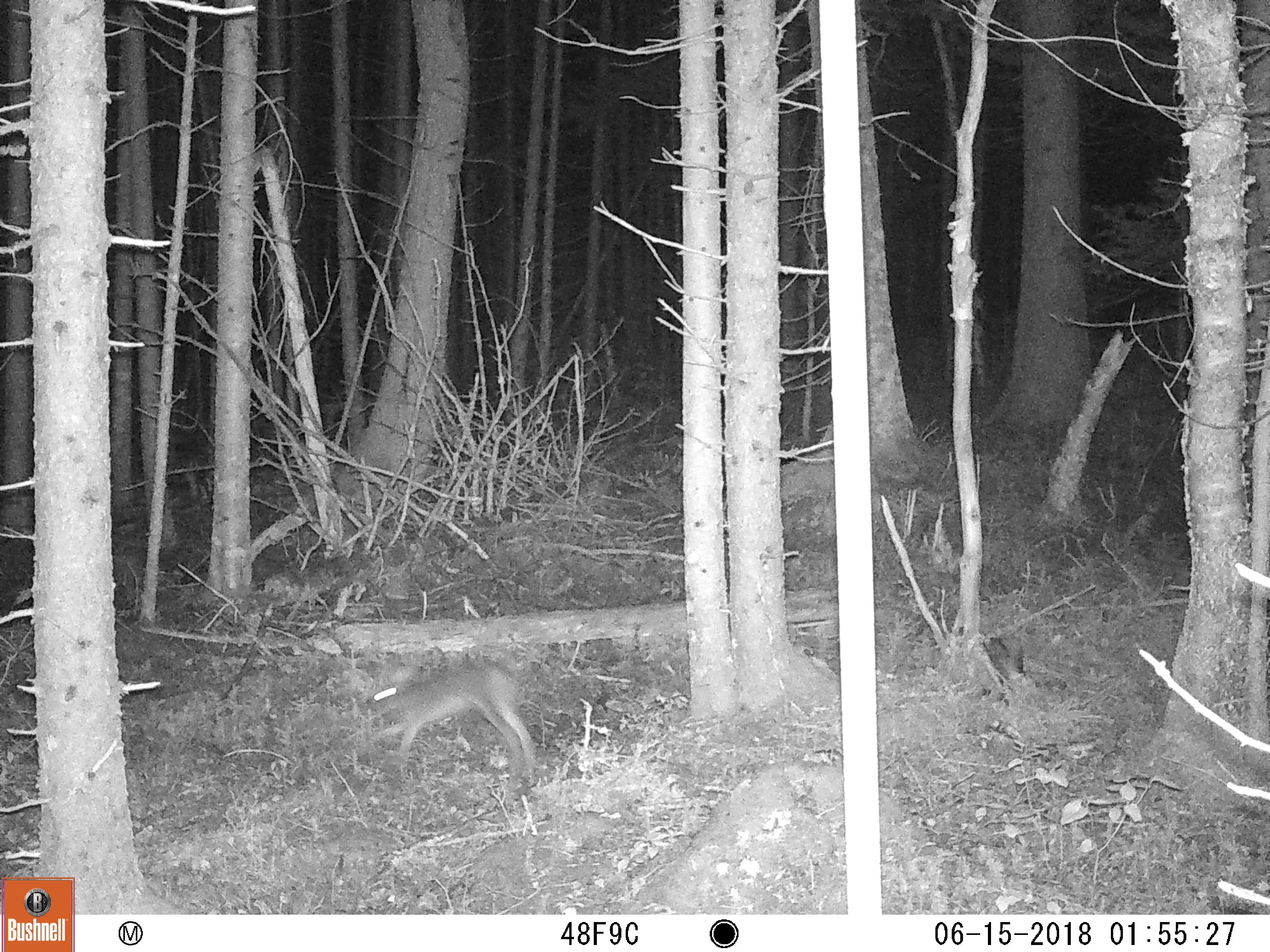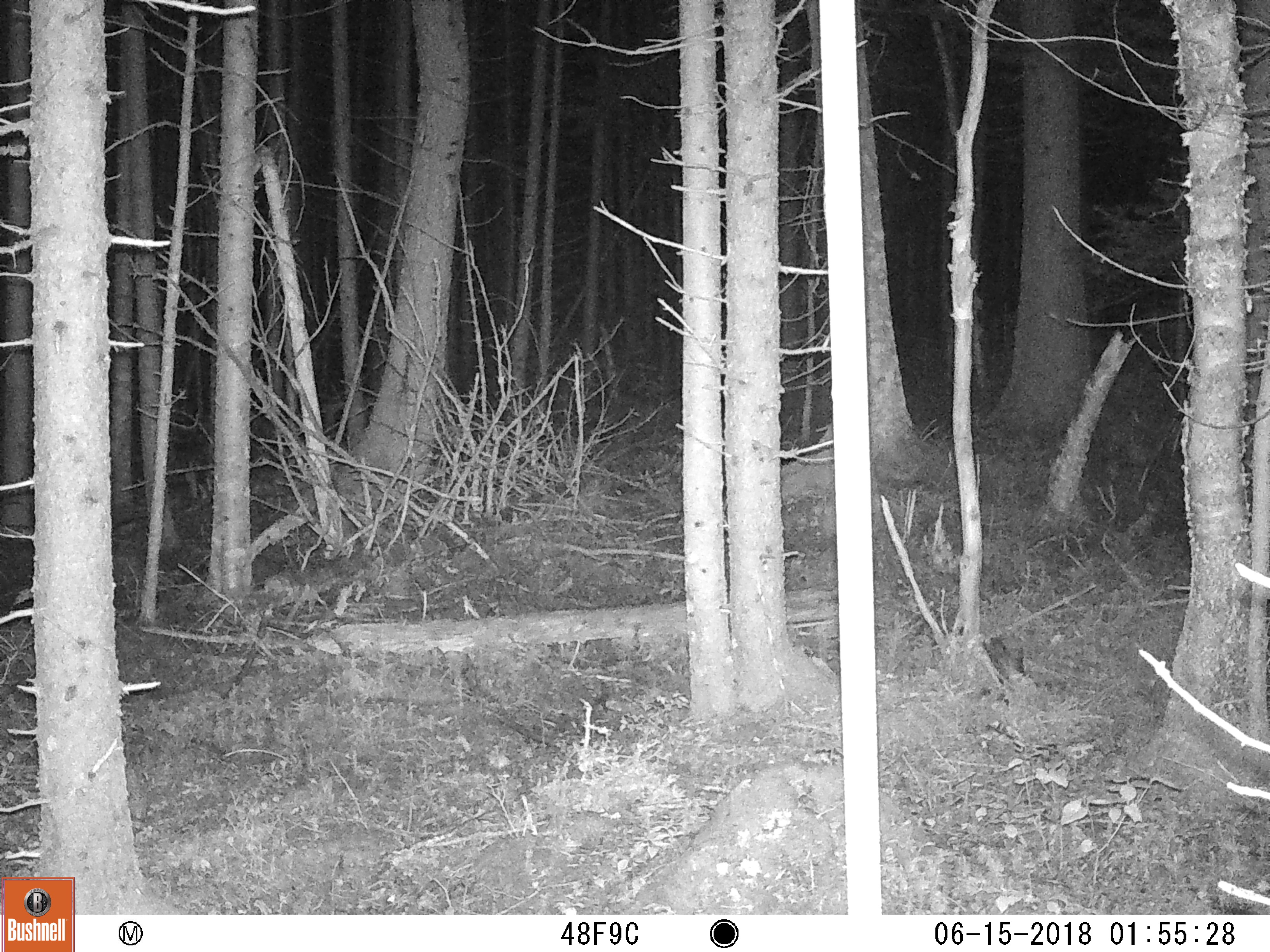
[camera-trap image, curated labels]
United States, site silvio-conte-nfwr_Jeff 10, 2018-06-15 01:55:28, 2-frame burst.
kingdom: Animalia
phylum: Chordata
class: Mammalia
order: Lagomorpha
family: Leporidae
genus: Lepus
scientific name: Lepus americanus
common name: snowshoe hare